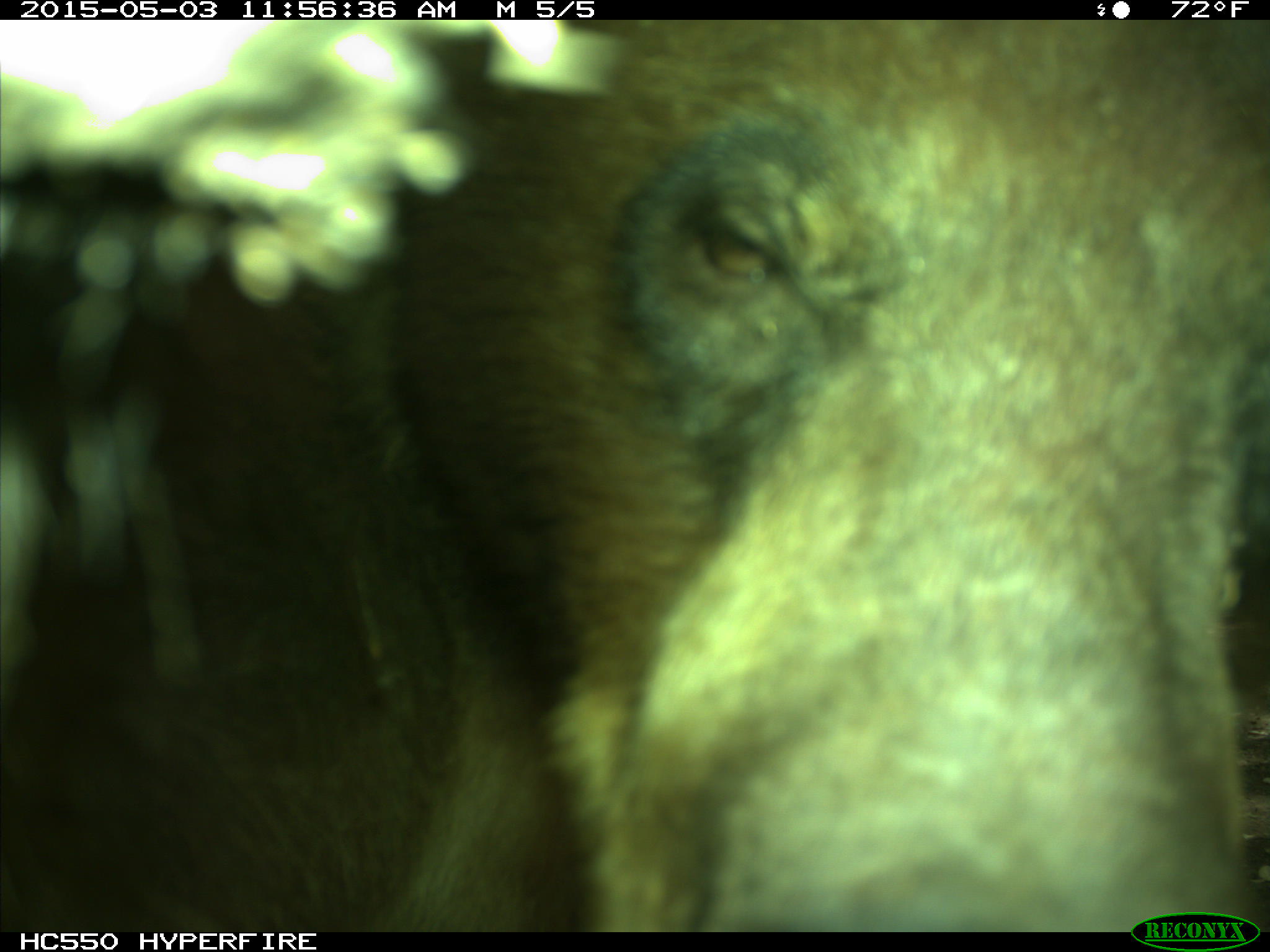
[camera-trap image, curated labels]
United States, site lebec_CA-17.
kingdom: Animalia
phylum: Chordata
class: Mammalia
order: Carnivora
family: Ursidae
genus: Ursus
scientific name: Ursus americanus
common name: american black bear